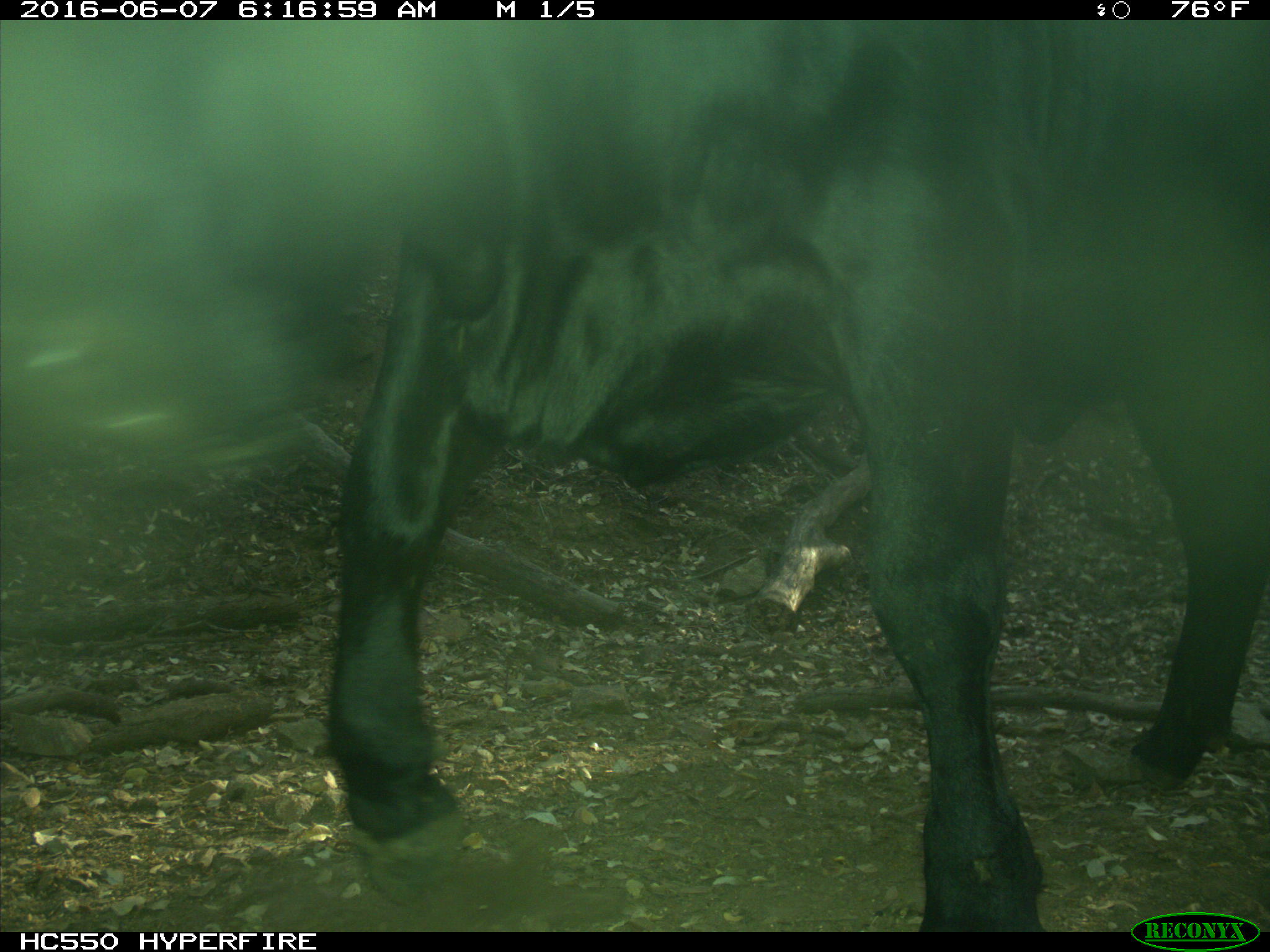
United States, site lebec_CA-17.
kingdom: Animalia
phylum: Chordata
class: Mammalia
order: Artiodactyla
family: Bovidae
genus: Bos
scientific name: Bos taurus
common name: domestic cow